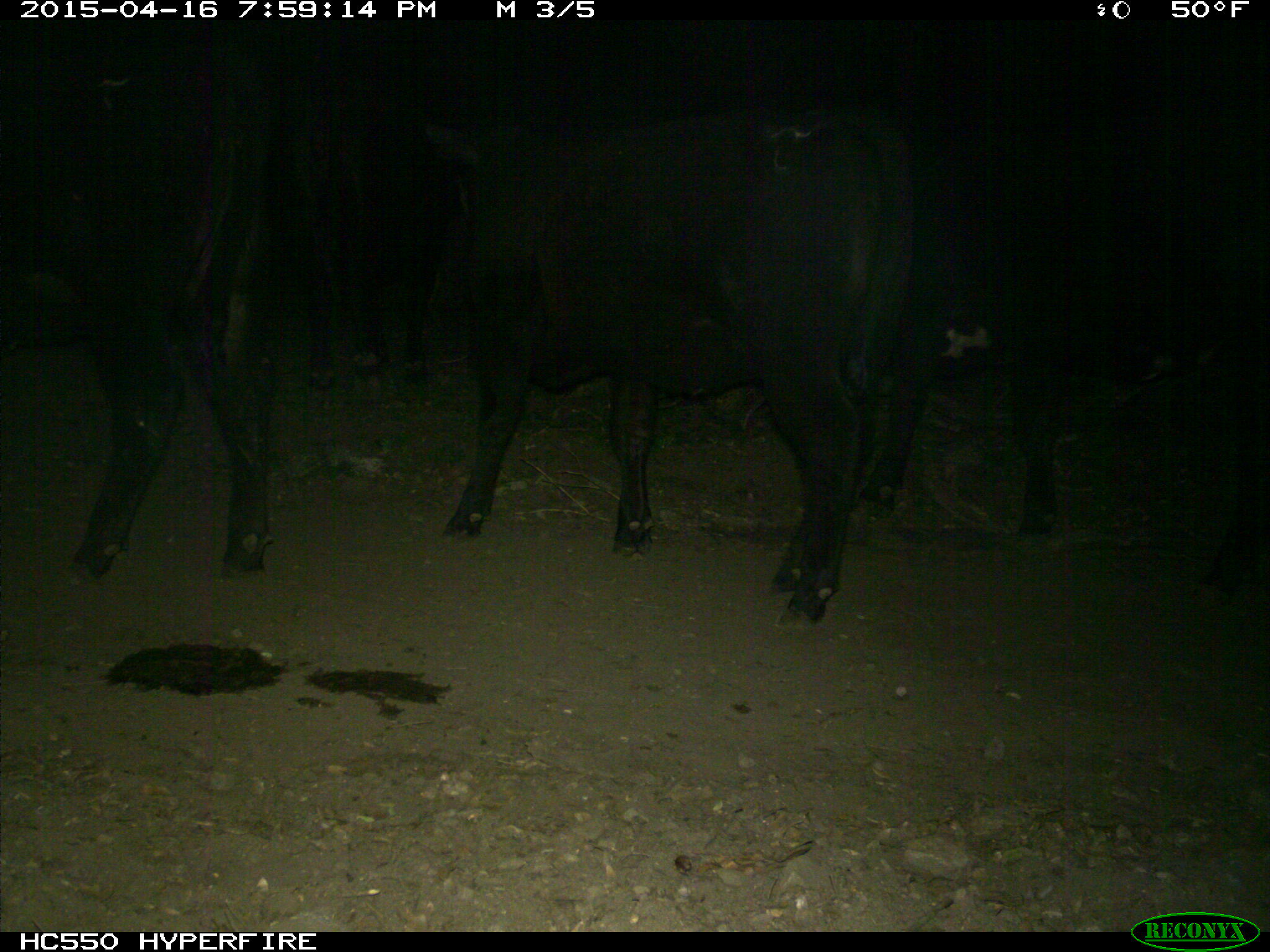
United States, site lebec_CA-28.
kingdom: Animalia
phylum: Chordata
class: Mammalia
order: Artiodactyla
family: Bovidae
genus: Bos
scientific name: Bos taurus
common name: domestic cow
Bos taurus (domestic cow).